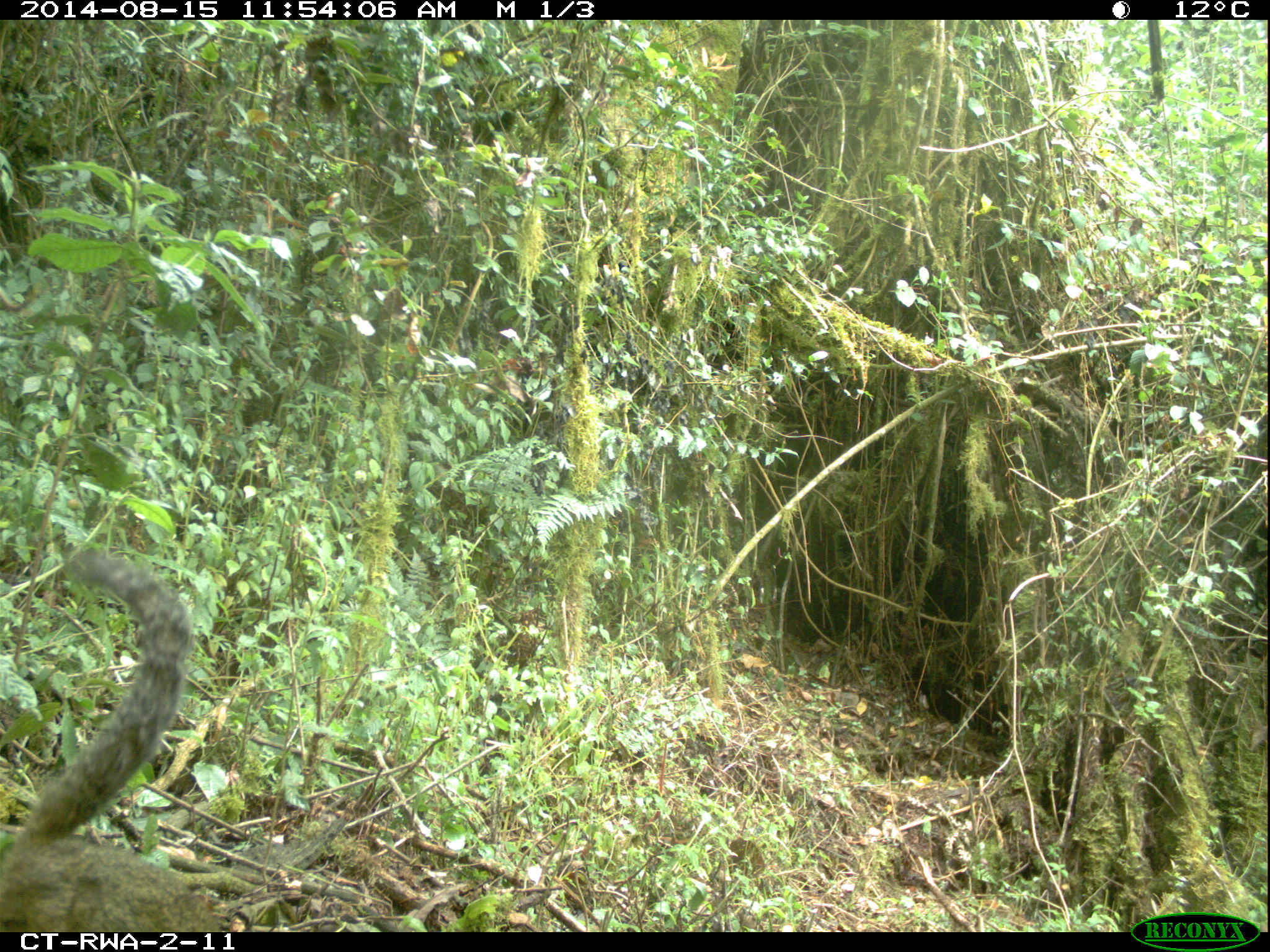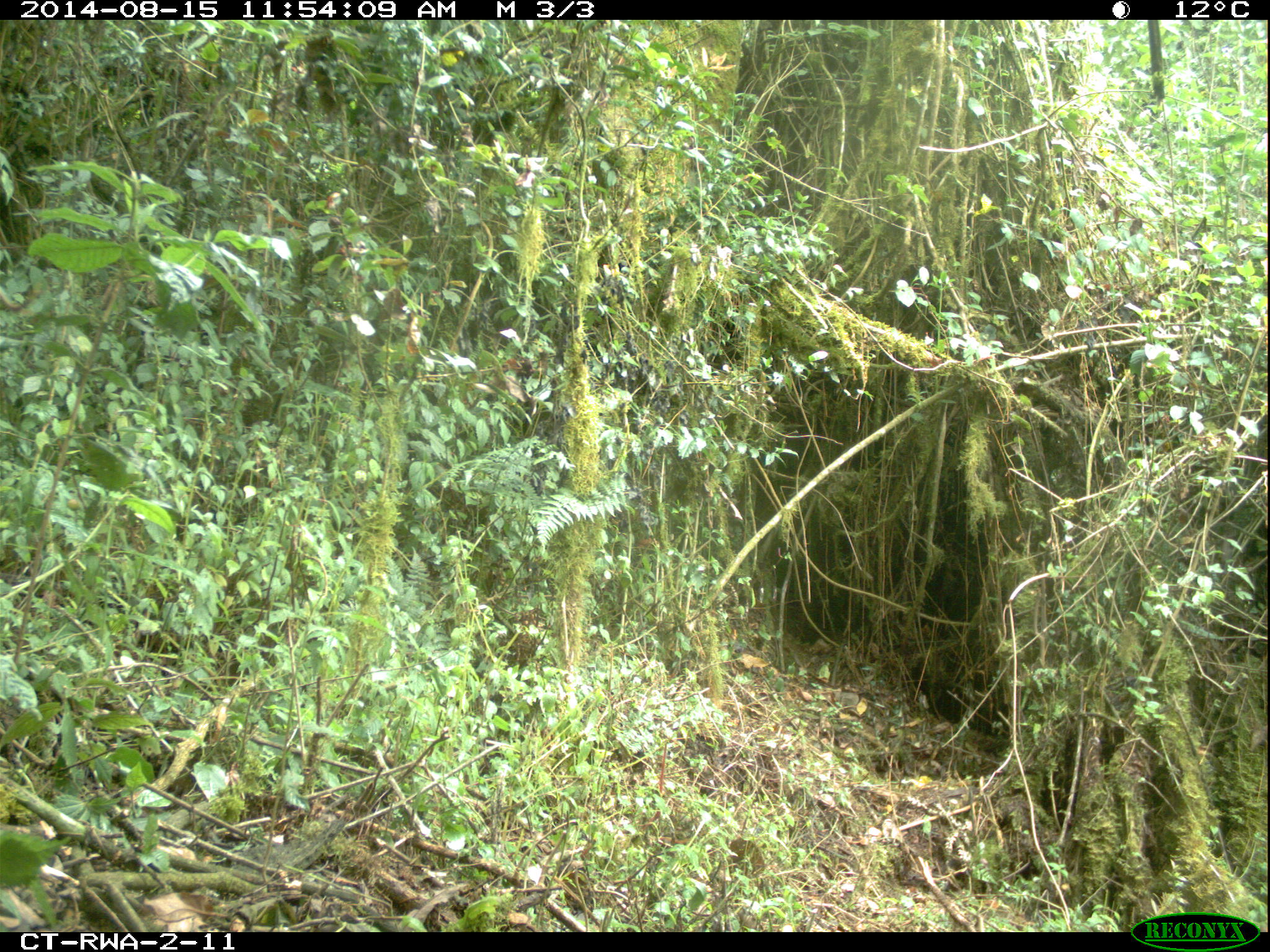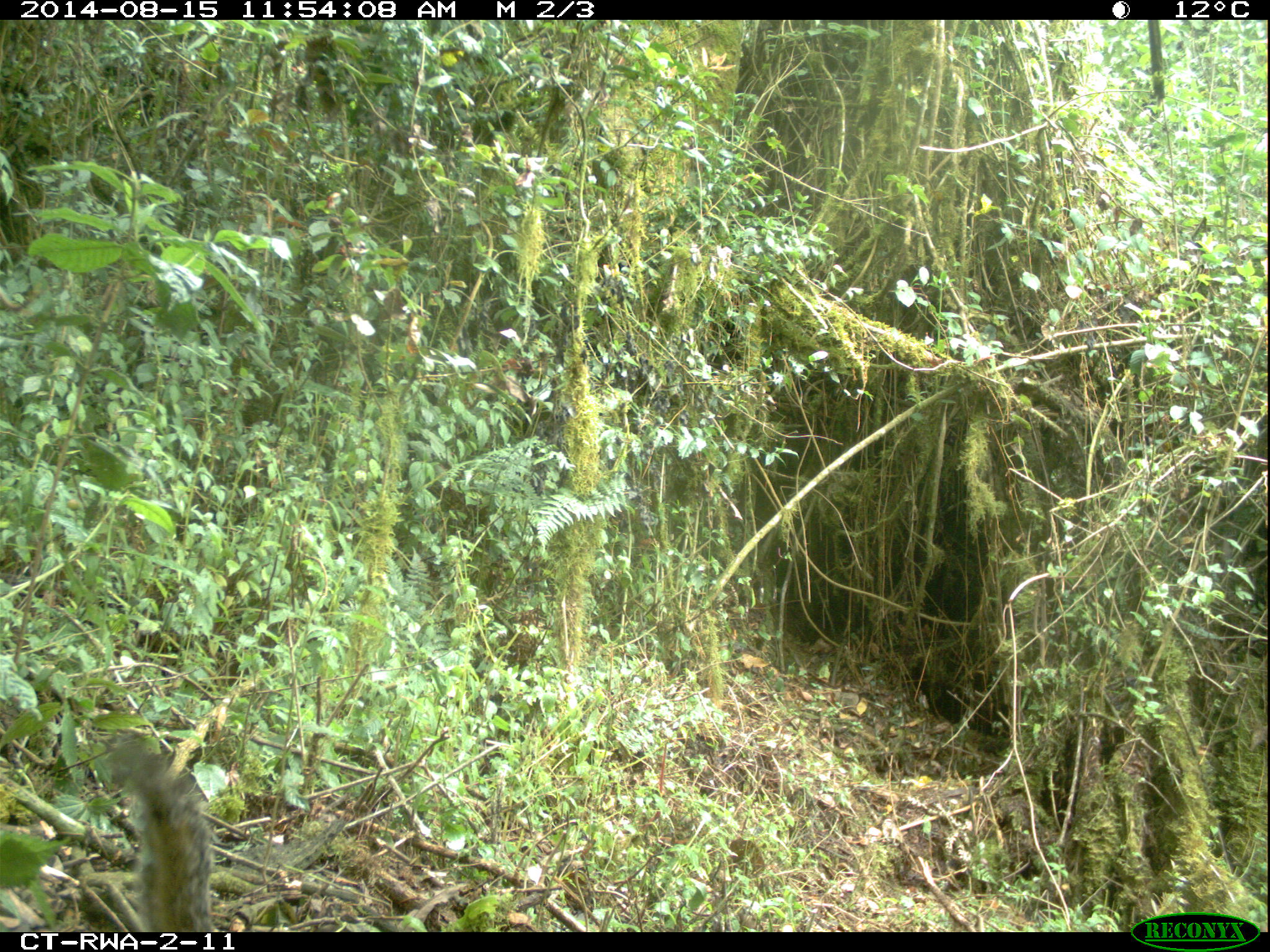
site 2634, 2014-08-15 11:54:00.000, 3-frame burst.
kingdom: Animalia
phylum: Chordata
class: Mammalia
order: Rodentia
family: Sciuridae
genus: Funisciurus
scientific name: Funisciurus carruthersi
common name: carruther's mountain squirrel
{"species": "Funisciurus carruthersi (carruther's mountain squirrel)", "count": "1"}